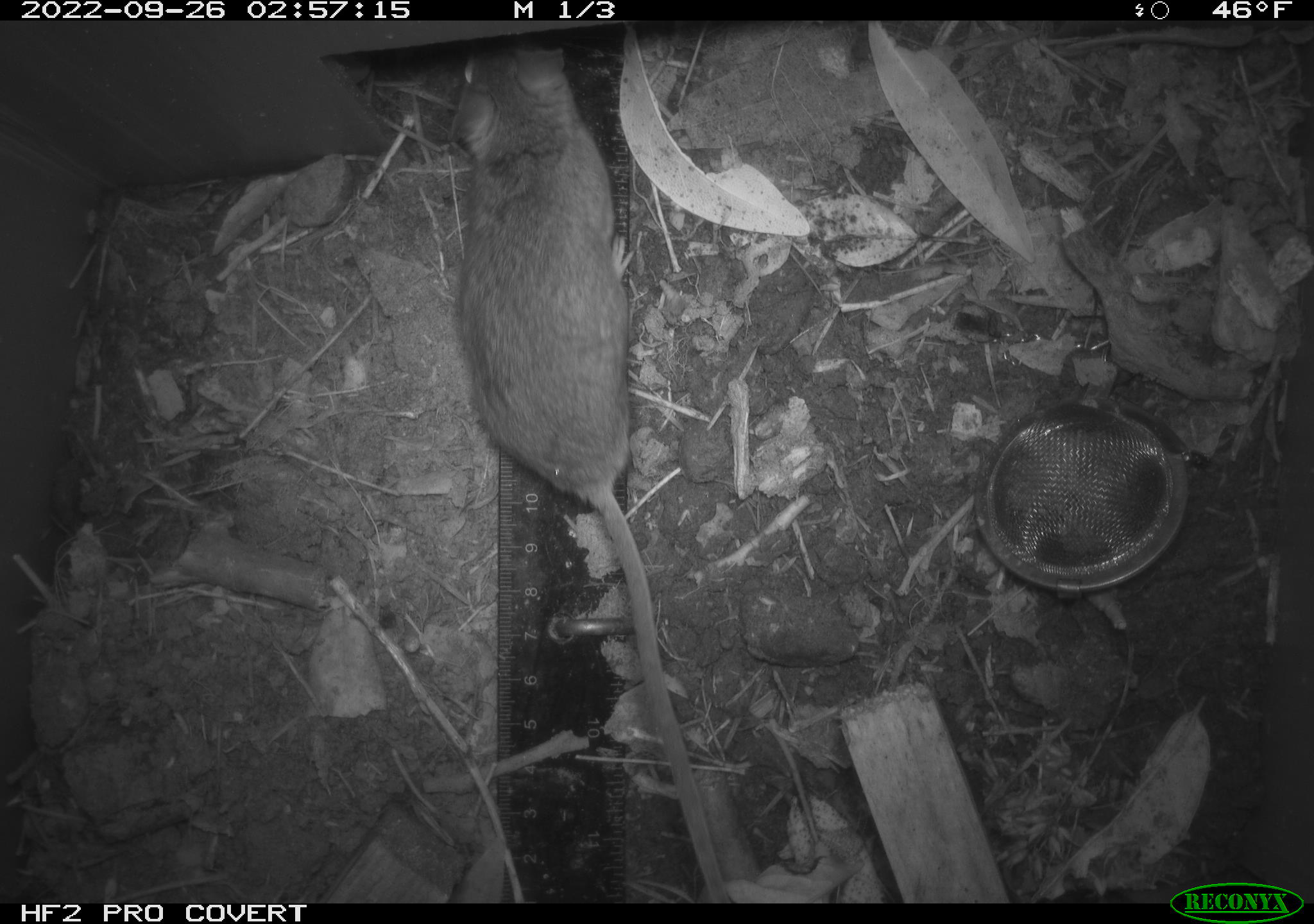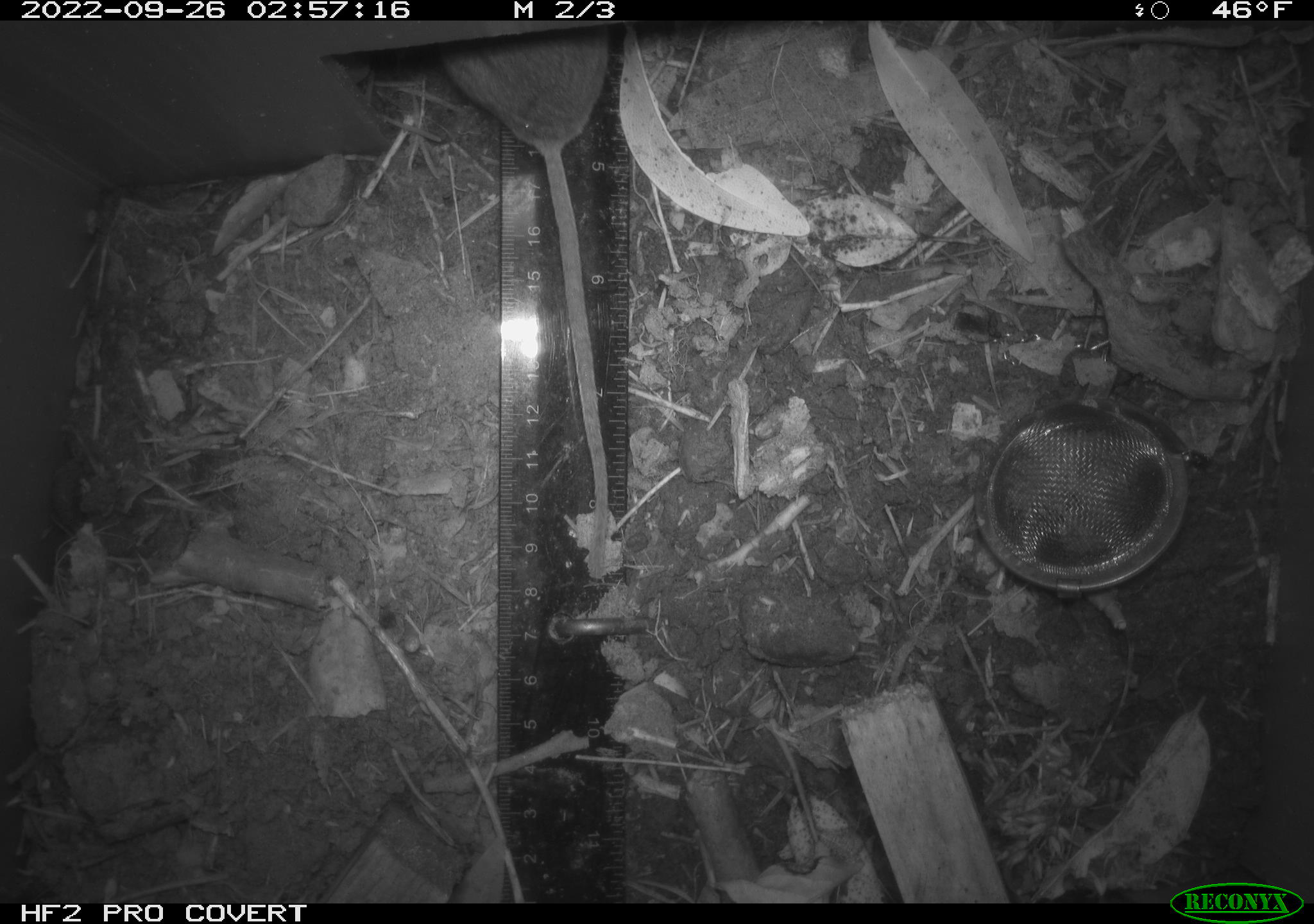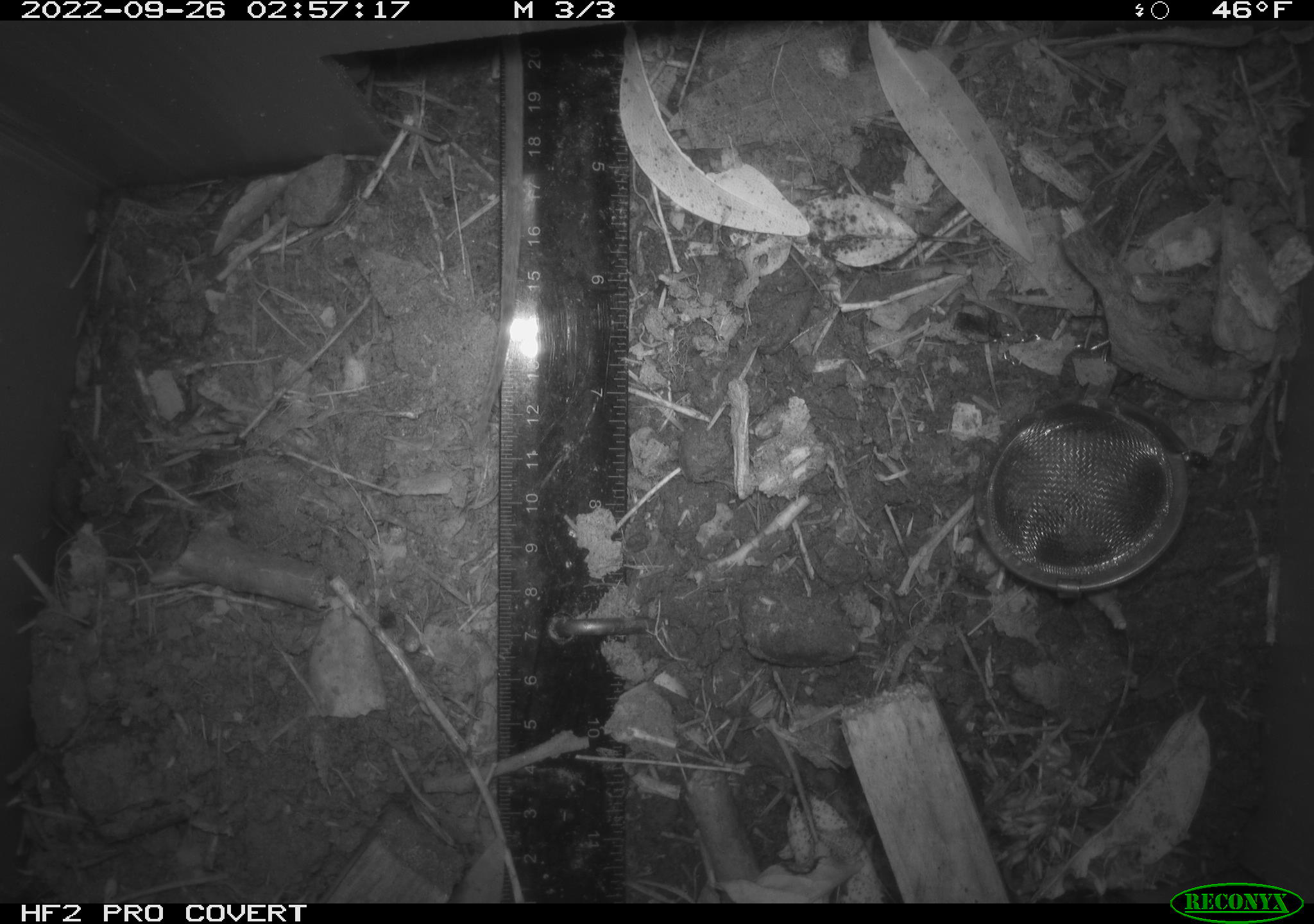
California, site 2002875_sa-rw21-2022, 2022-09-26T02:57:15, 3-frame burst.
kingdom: Animalia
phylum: Chordata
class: Mammalia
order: Rodentia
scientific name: Rodentia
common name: mouse species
Mouse species (Rodentia).